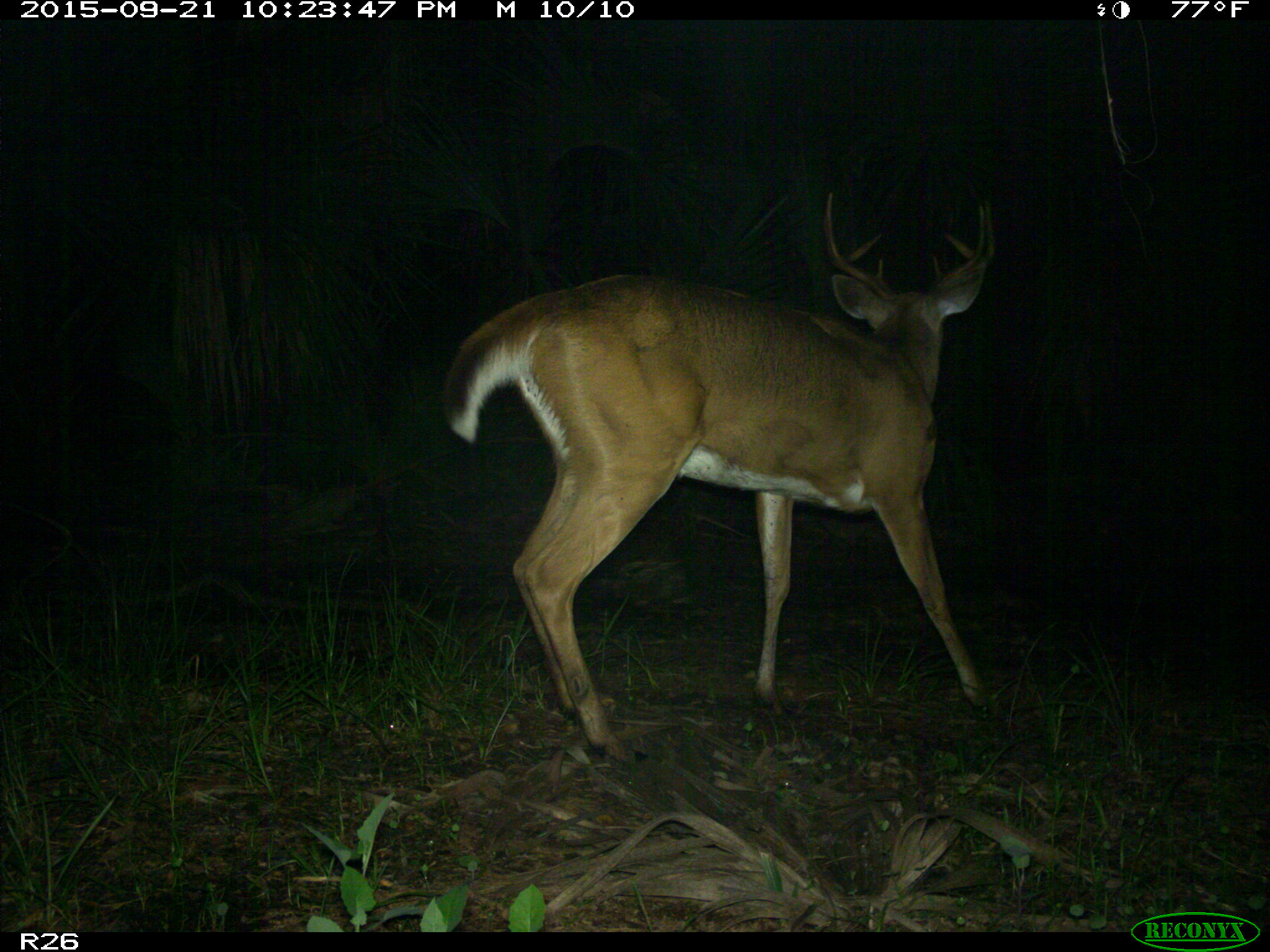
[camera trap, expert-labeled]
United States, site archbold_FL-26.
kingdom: Animalia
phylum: Chordata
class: Mammalia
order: Artiodactyla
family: Cervidae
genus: Odocoileus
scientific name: Odocoileus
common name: deer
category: unidentified deer